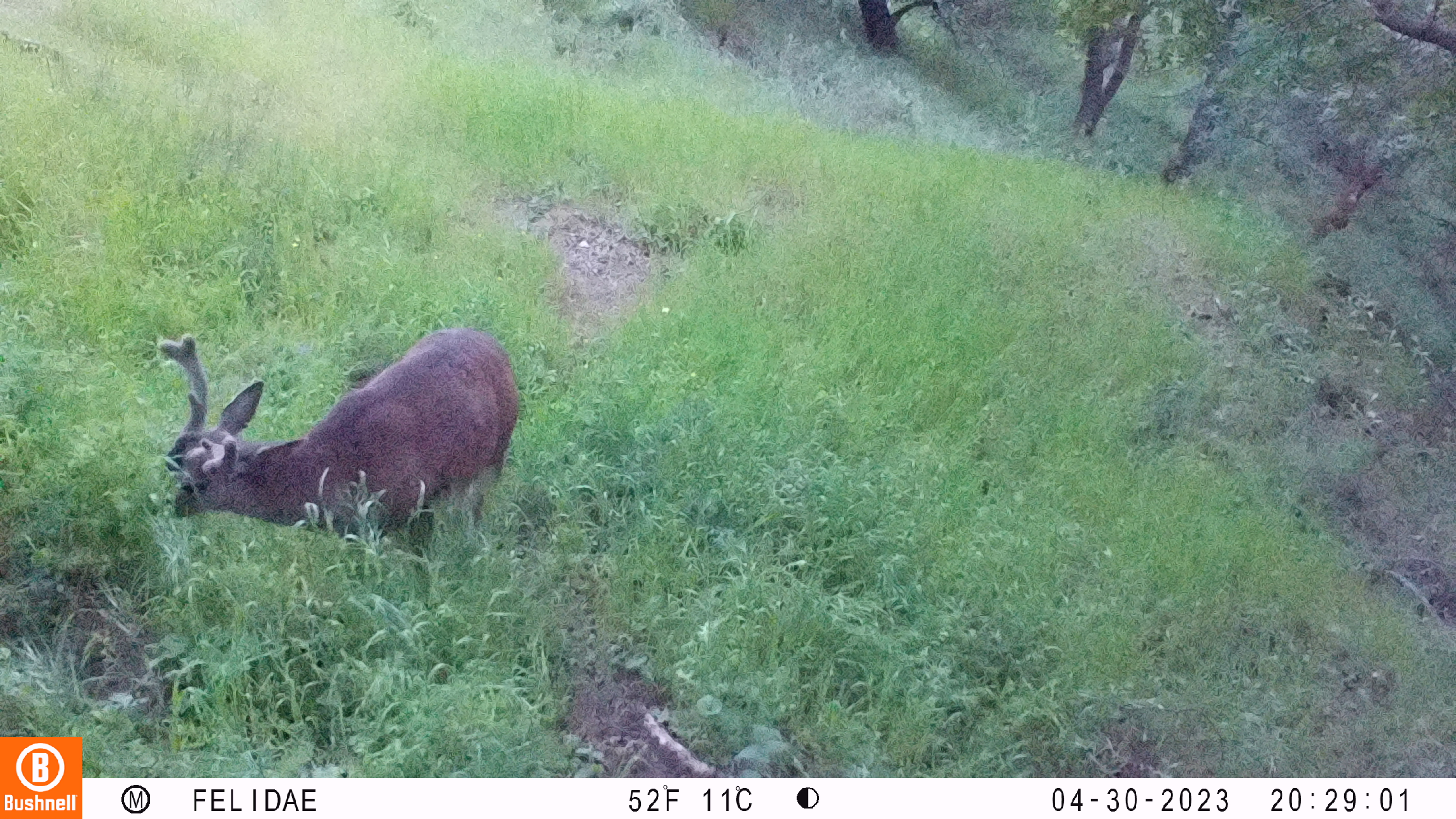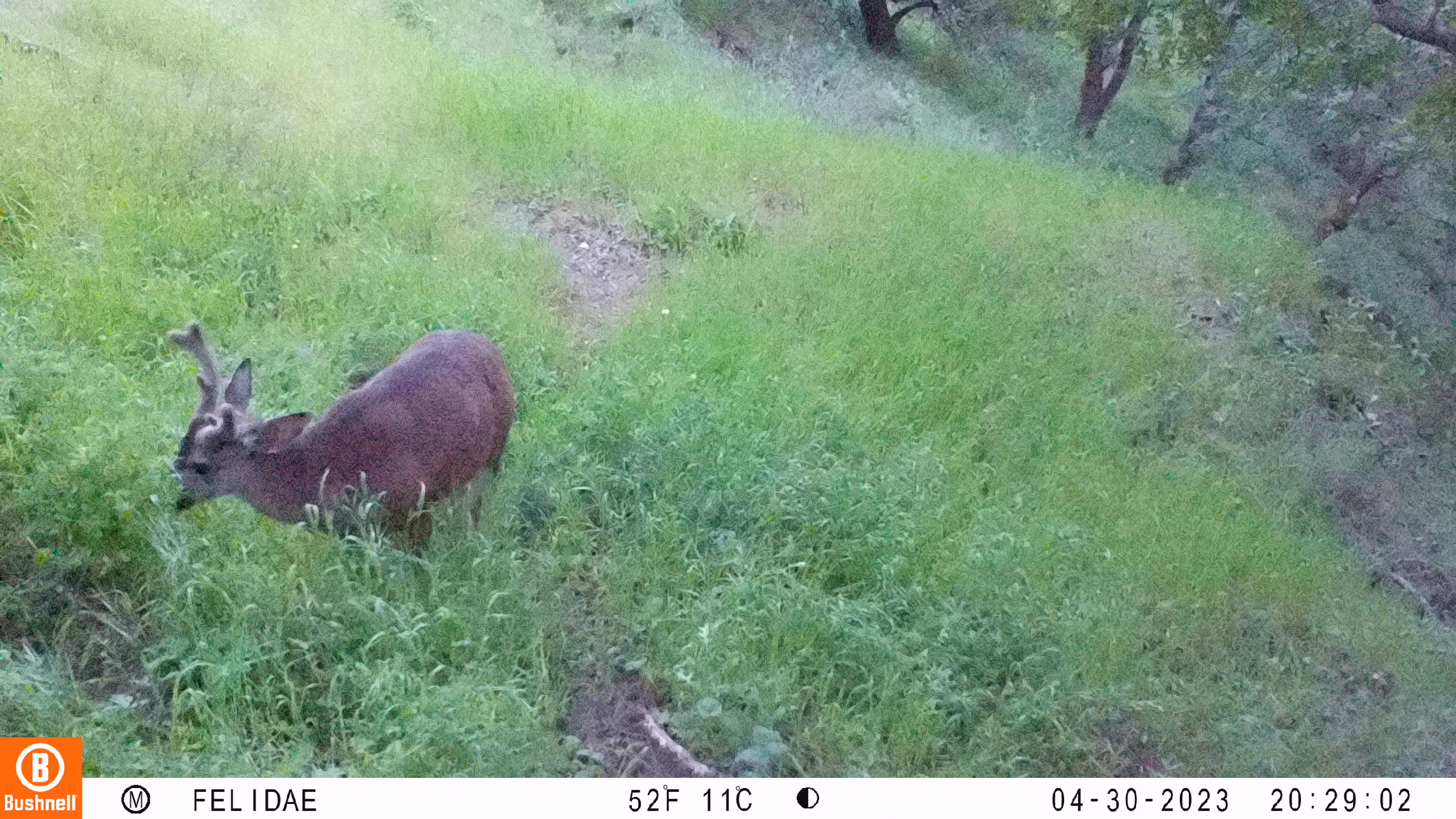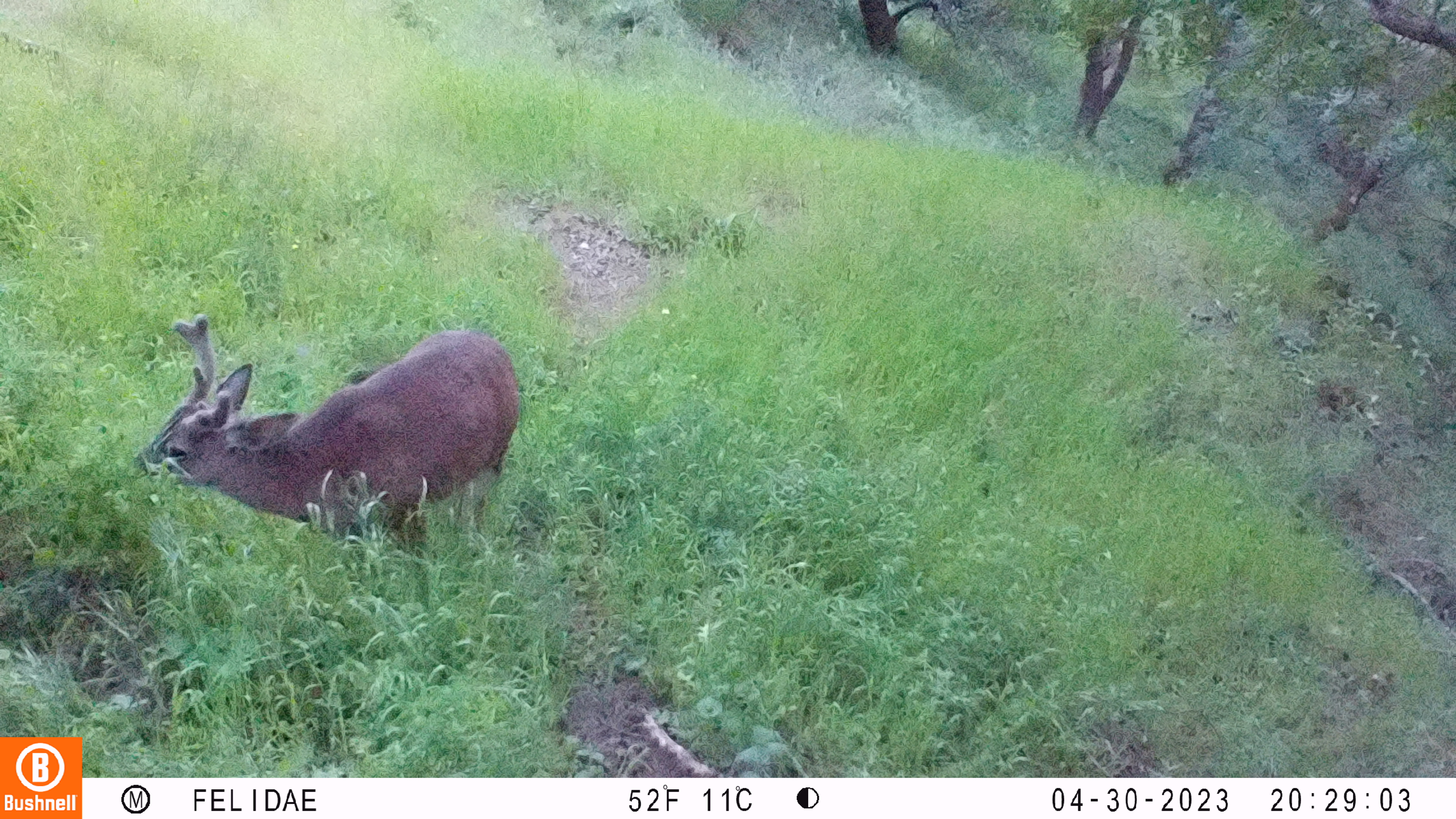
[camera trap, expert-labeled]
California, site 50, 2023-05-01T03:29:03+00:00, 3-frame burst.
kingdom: Animalia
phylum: Chordata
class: Mammalia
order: Artiodactyla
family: Cervidae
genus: Odocoileus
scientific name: Odocoileus hemionus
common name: mule deer